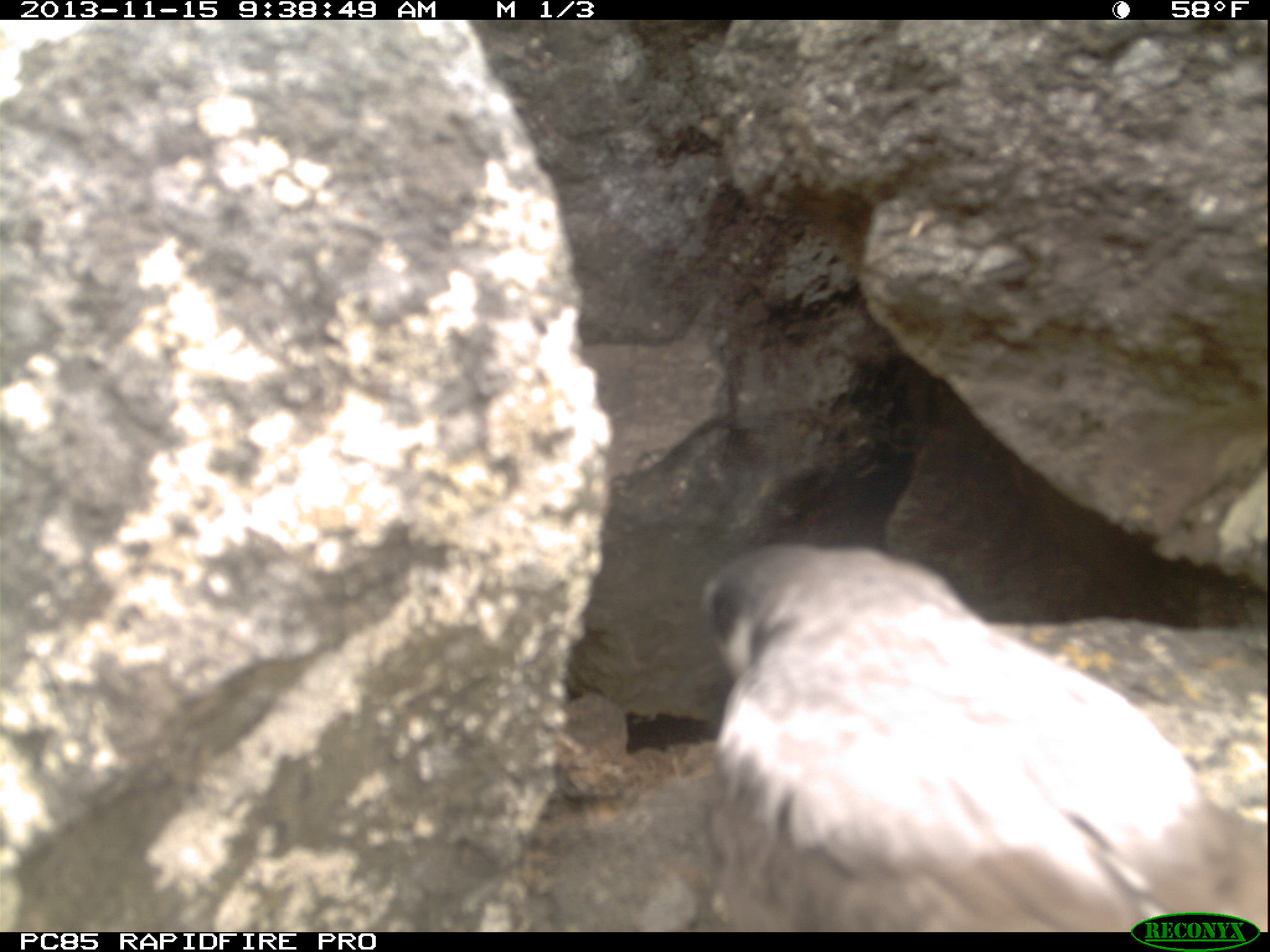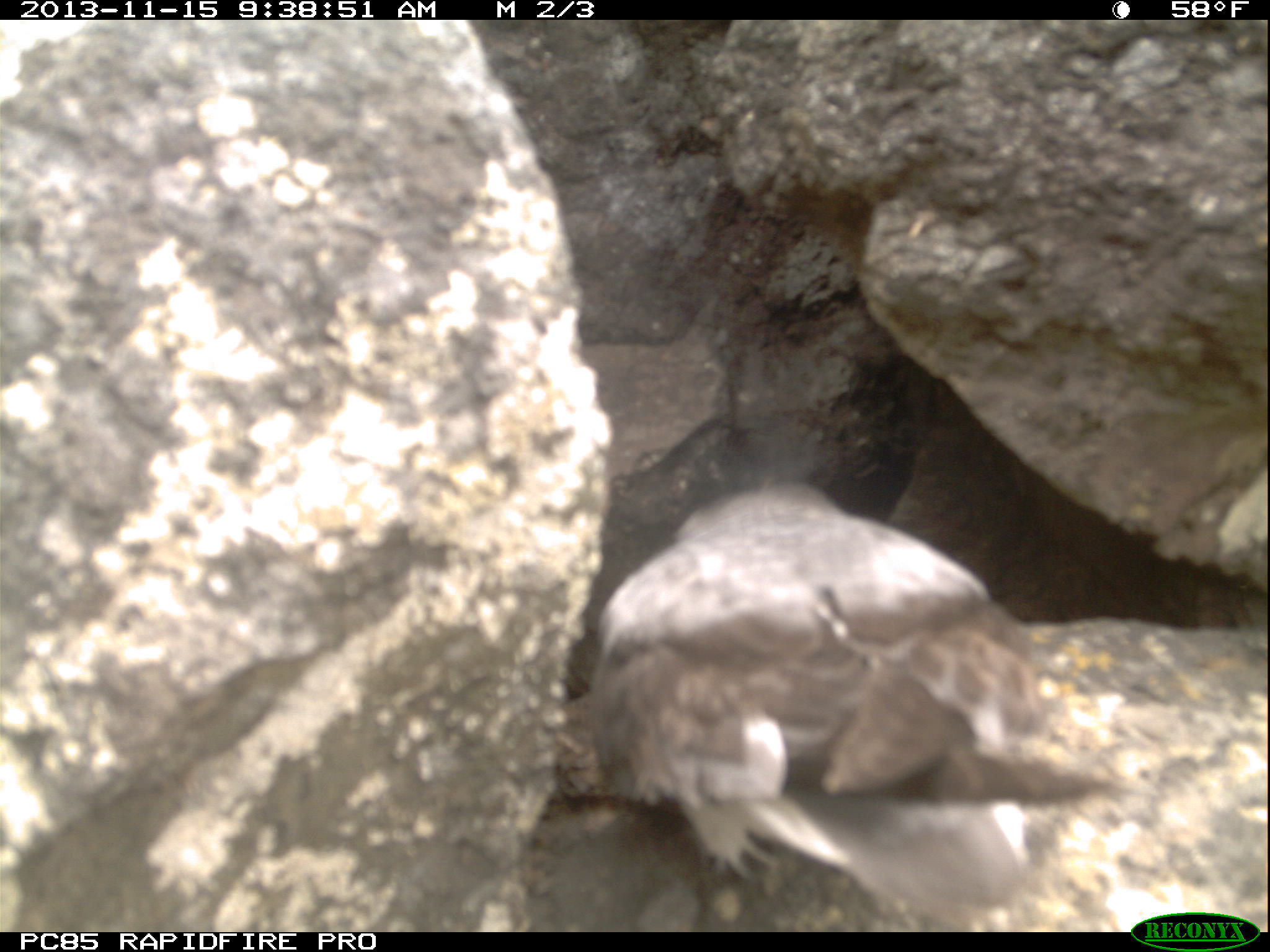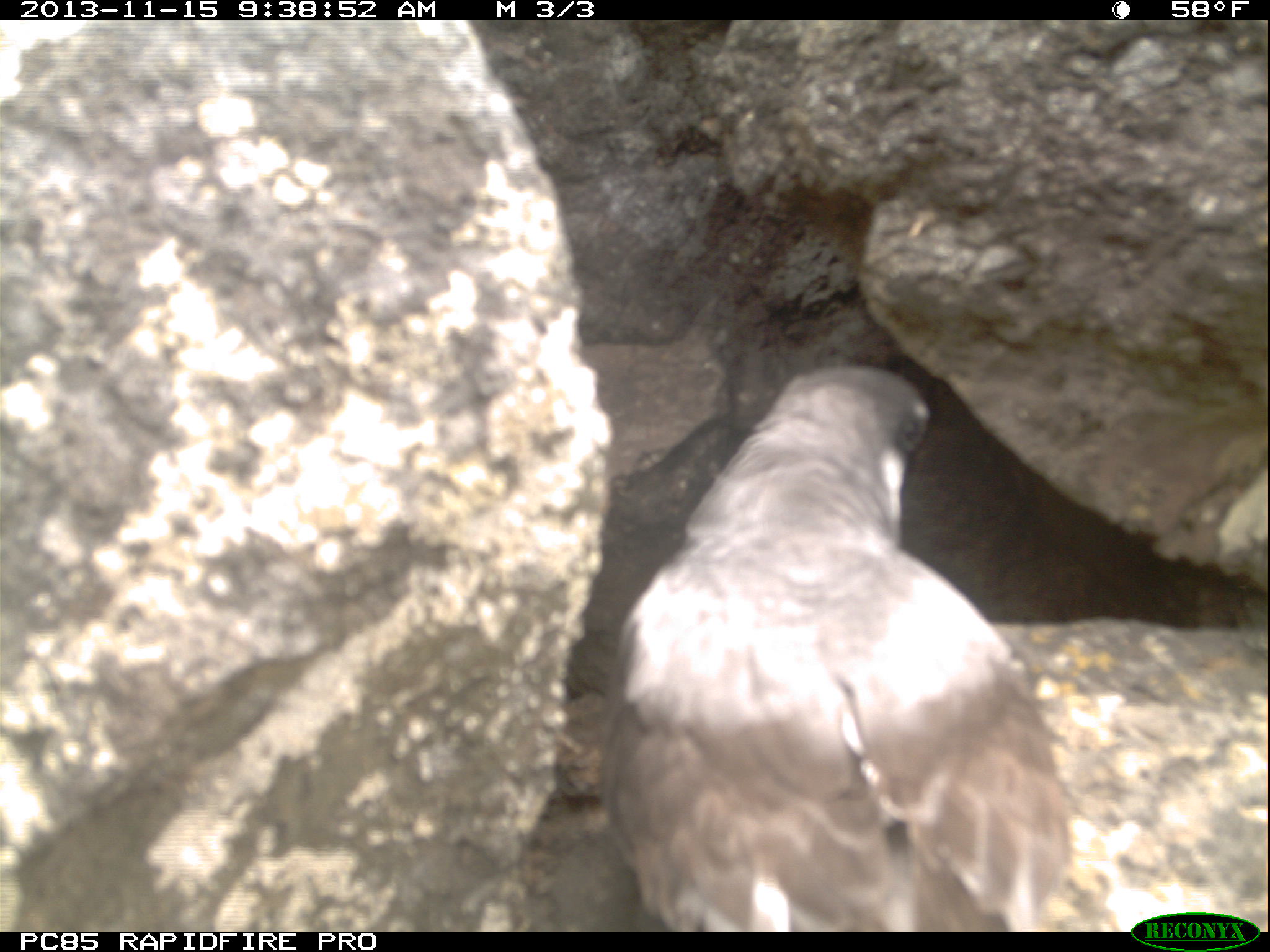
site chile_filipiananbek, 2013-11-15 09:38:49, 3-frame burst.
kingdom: Animalia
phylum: Chordata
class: Aves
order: Procellariiformes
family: Procellariidae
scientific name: Procellariidae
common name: petrel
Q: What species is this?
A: Petrel (Procellariidae).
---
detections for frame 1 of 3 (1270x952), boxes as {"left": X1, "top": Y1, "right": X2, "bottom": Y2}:
petrel: {"left": 691, "top": 539, "right": 1263, "bottom": 928}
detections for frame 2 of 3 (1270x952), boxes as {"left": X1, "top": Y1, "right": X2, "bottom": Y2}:
petrel: {"left": 568, "top": 479, "right": 1137, "bottom": 929}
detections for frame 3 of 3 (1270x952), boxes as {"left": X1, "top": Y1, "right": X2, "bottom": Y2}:
petrel: {"left": 595, "top": 362, "right": 1136, "bottom": 931}